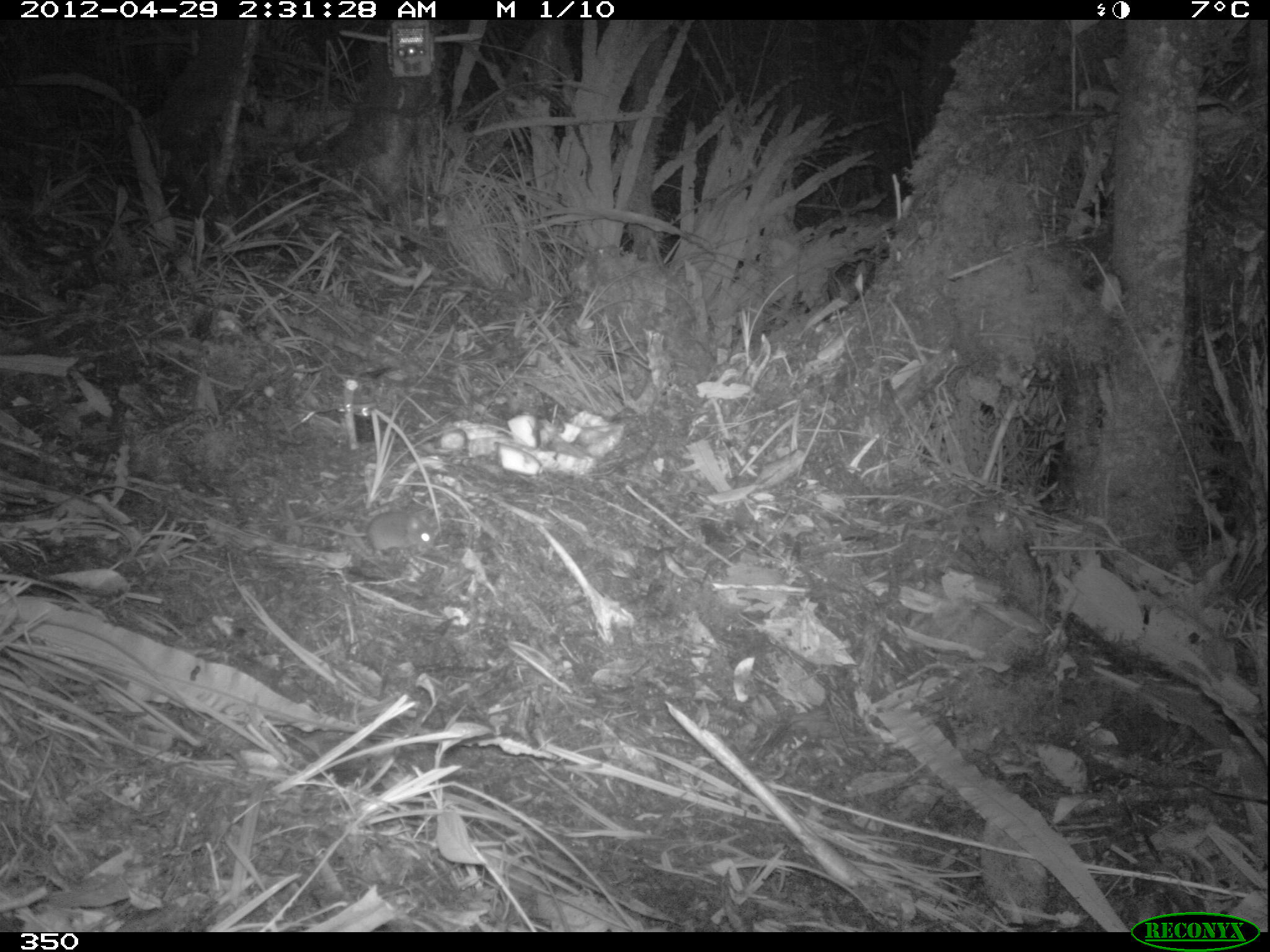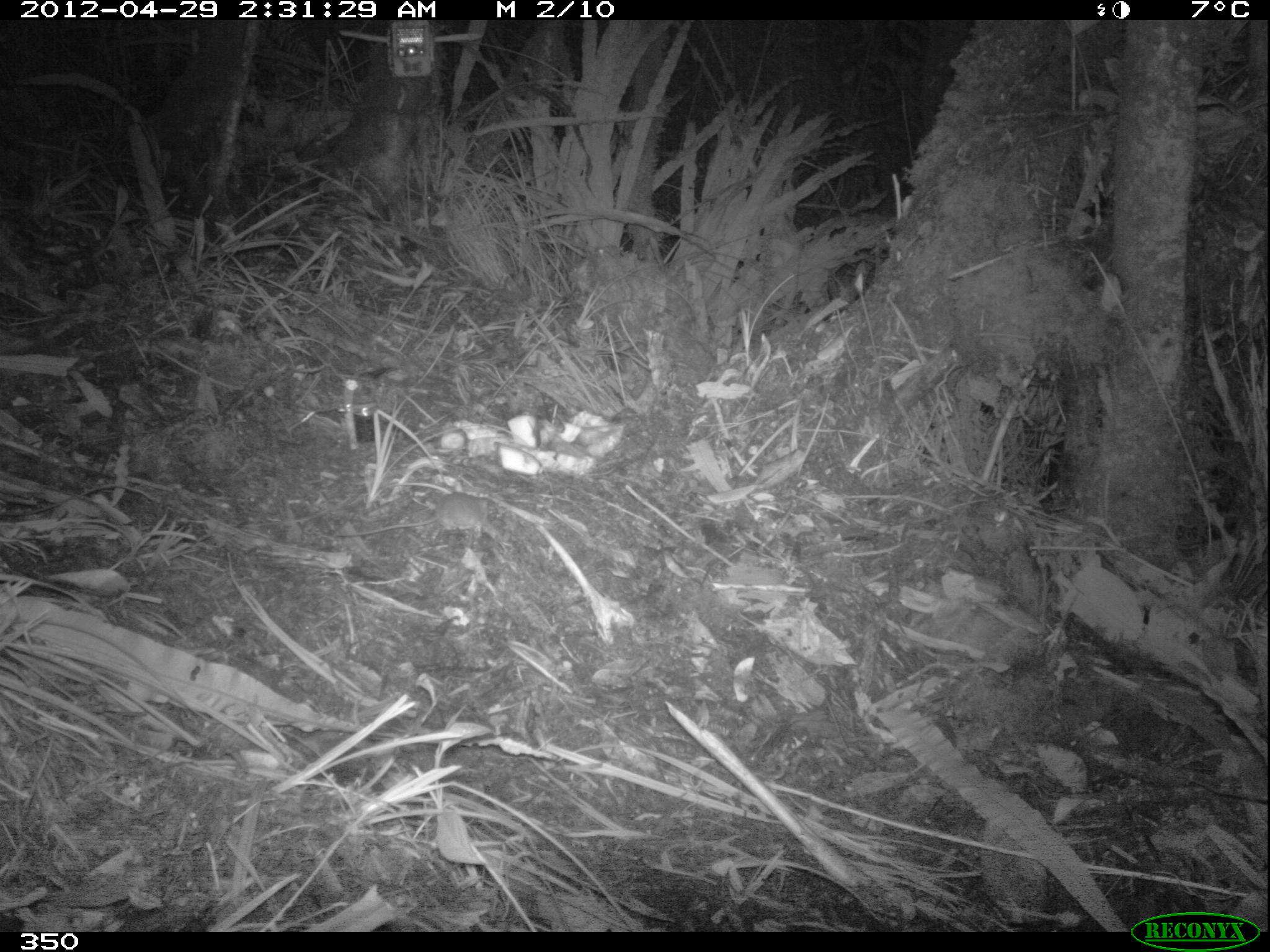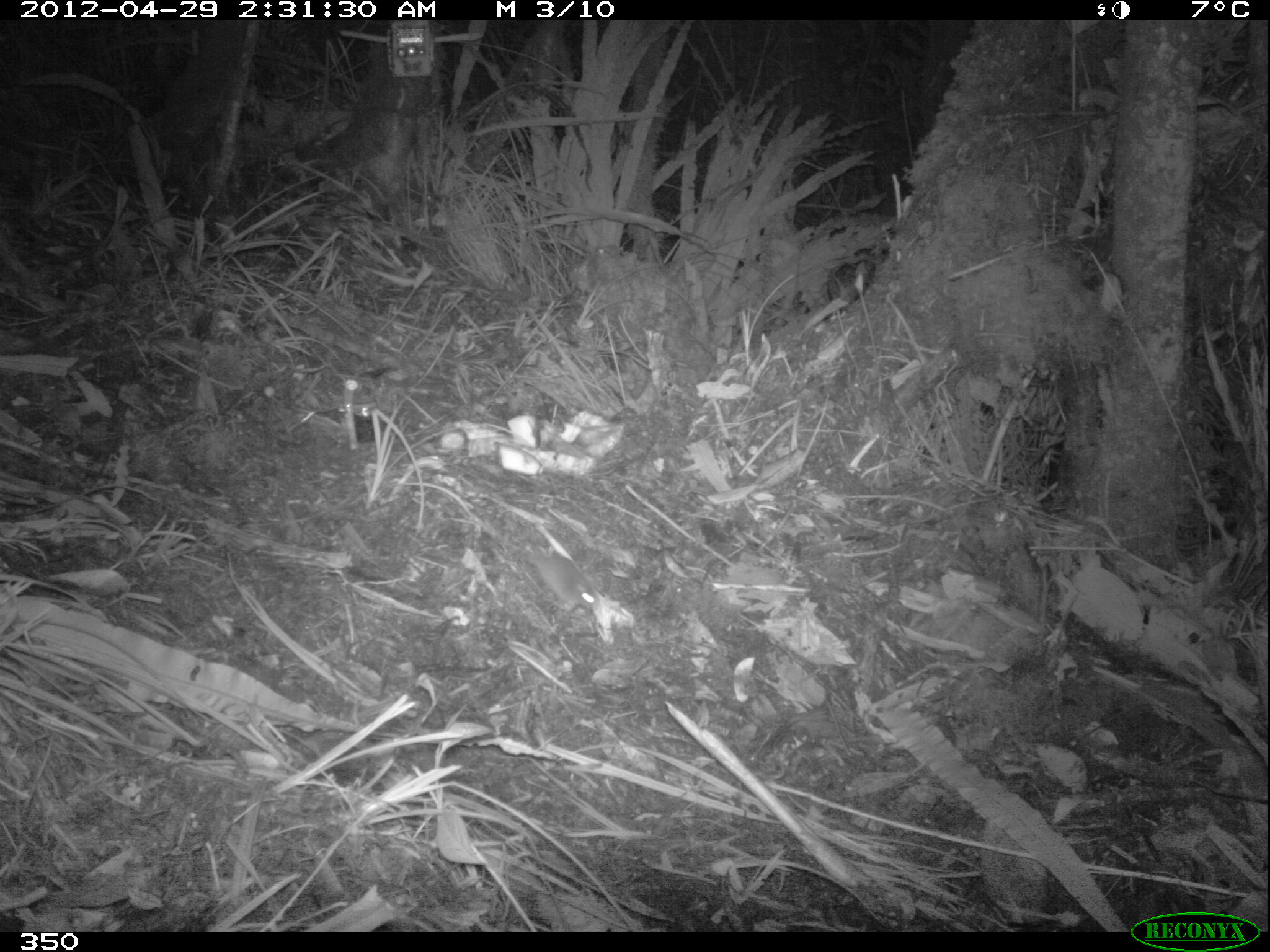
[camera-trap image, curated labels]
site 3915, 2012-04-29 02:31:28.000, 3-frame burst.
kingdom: Animalia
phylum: Chordata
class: Mammalia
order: Rodentia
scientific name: Rodentia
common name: rodents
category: unknown rodent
Unknown rodent (rodents) (Rodentia).